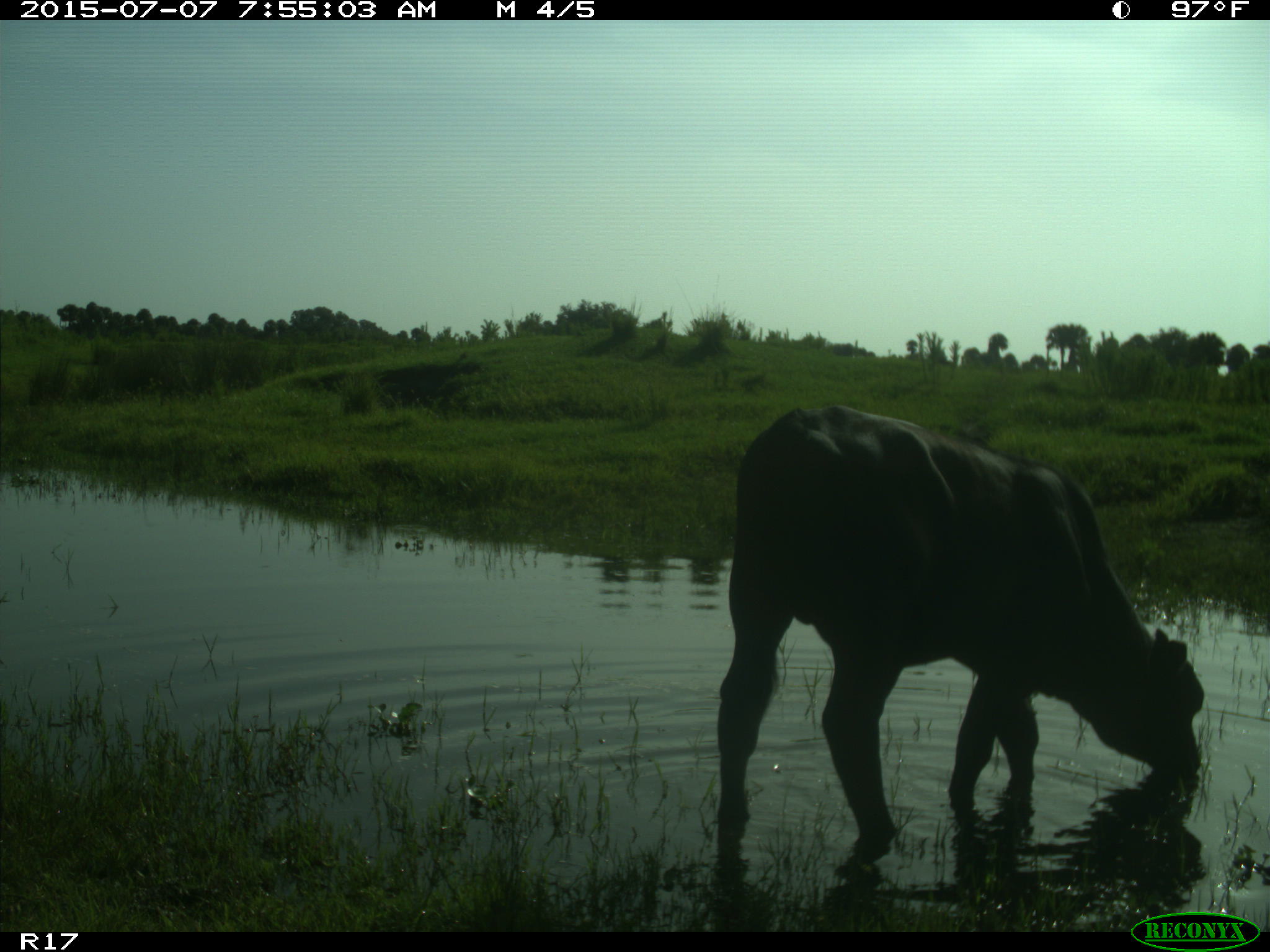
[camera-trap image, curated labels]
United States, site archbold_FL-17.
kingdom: Animalia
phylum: Chordata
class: Mammalia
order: Artiodactyla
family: Bovidae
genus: Bos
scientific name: Bos taurus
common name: domestic cow